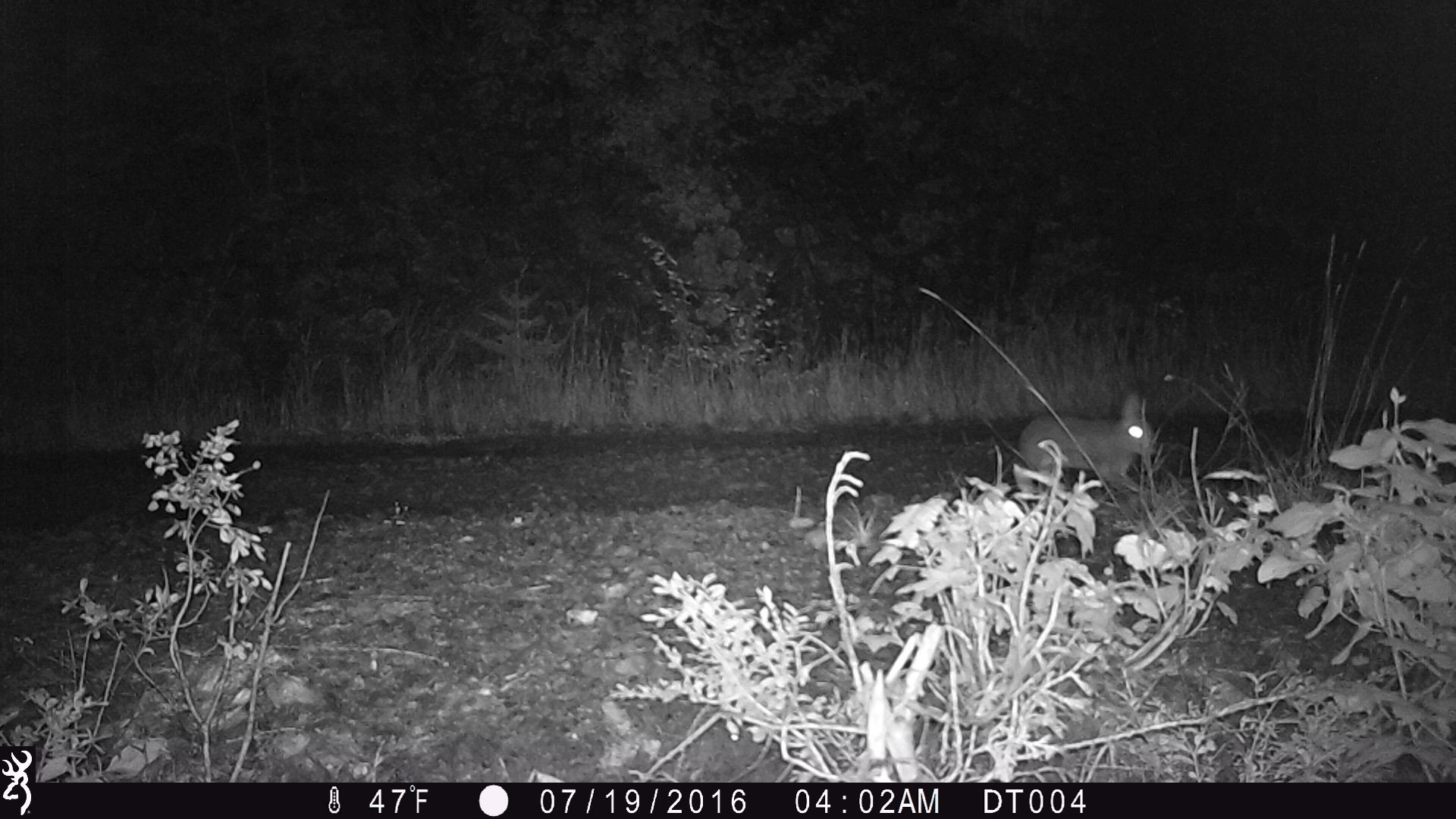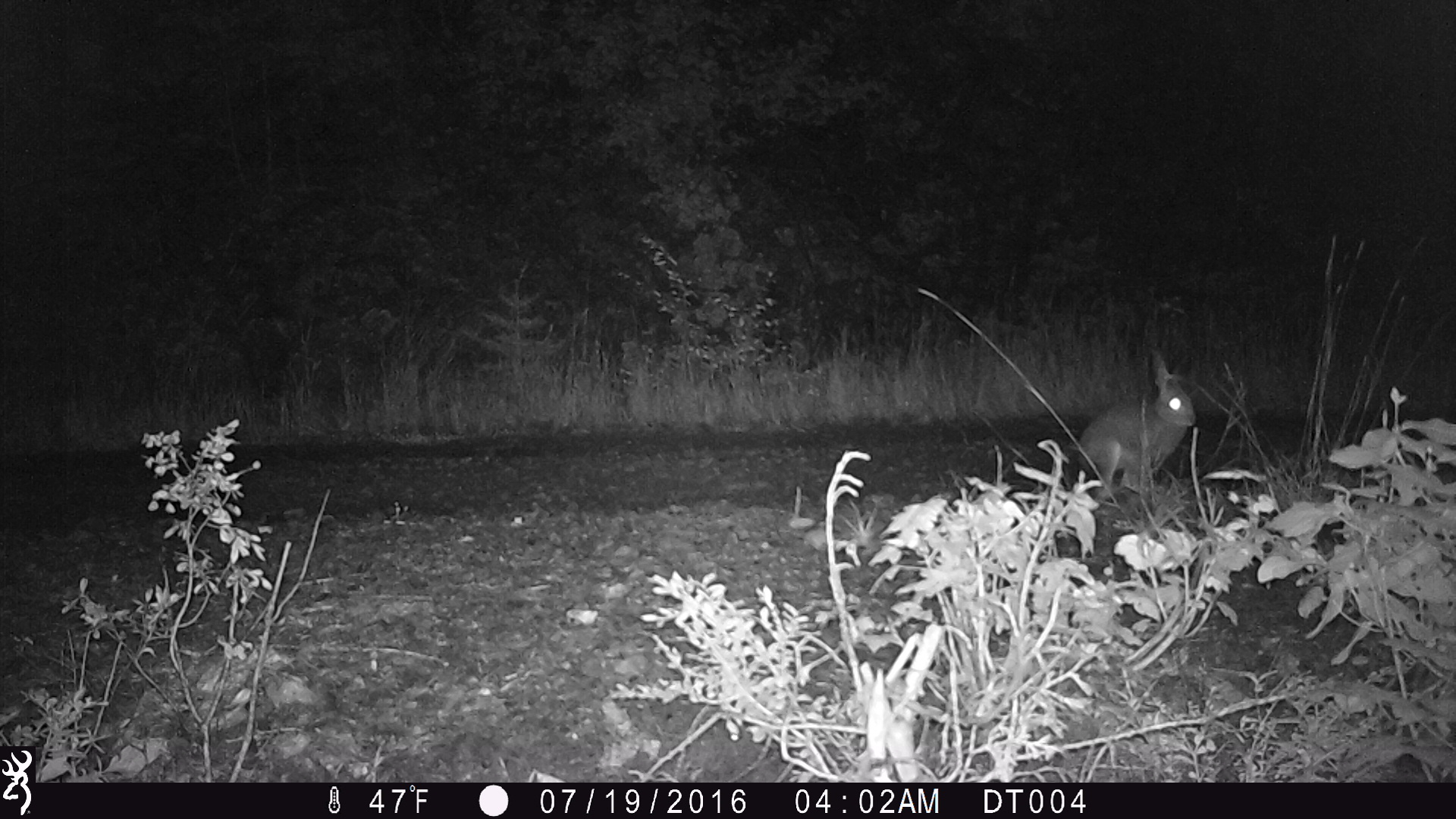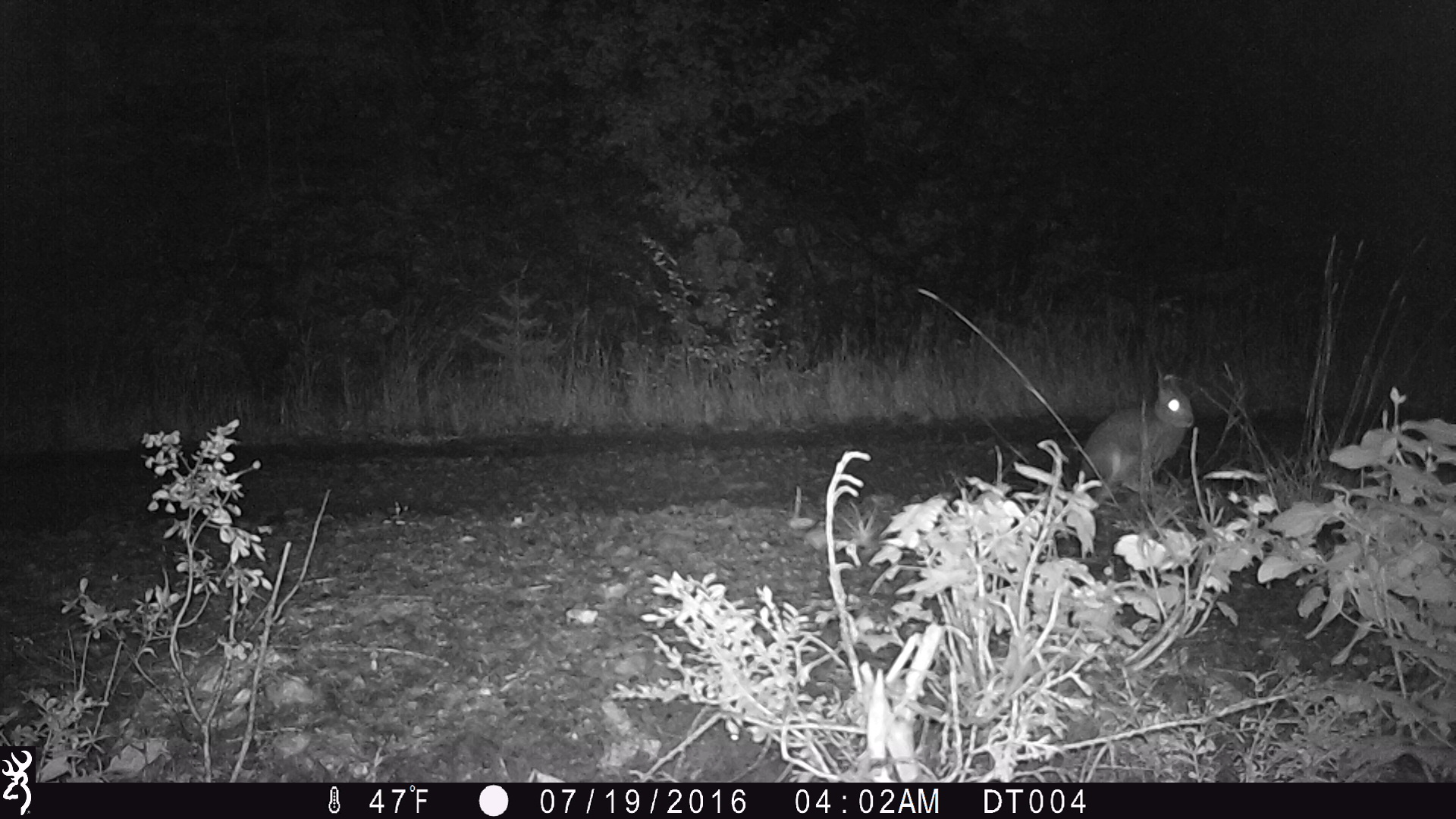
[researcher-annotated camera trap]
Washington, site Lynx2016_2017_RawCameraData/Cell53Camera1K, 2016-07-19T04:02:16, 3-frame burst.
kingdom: Animalia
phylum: Chordata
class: Mammalia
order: Lagomorpha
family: Leporidae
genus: Lepus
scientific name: Lepus americanus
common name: snowshoe hare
Lepus americanus (snowshoe hare). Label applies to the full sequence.